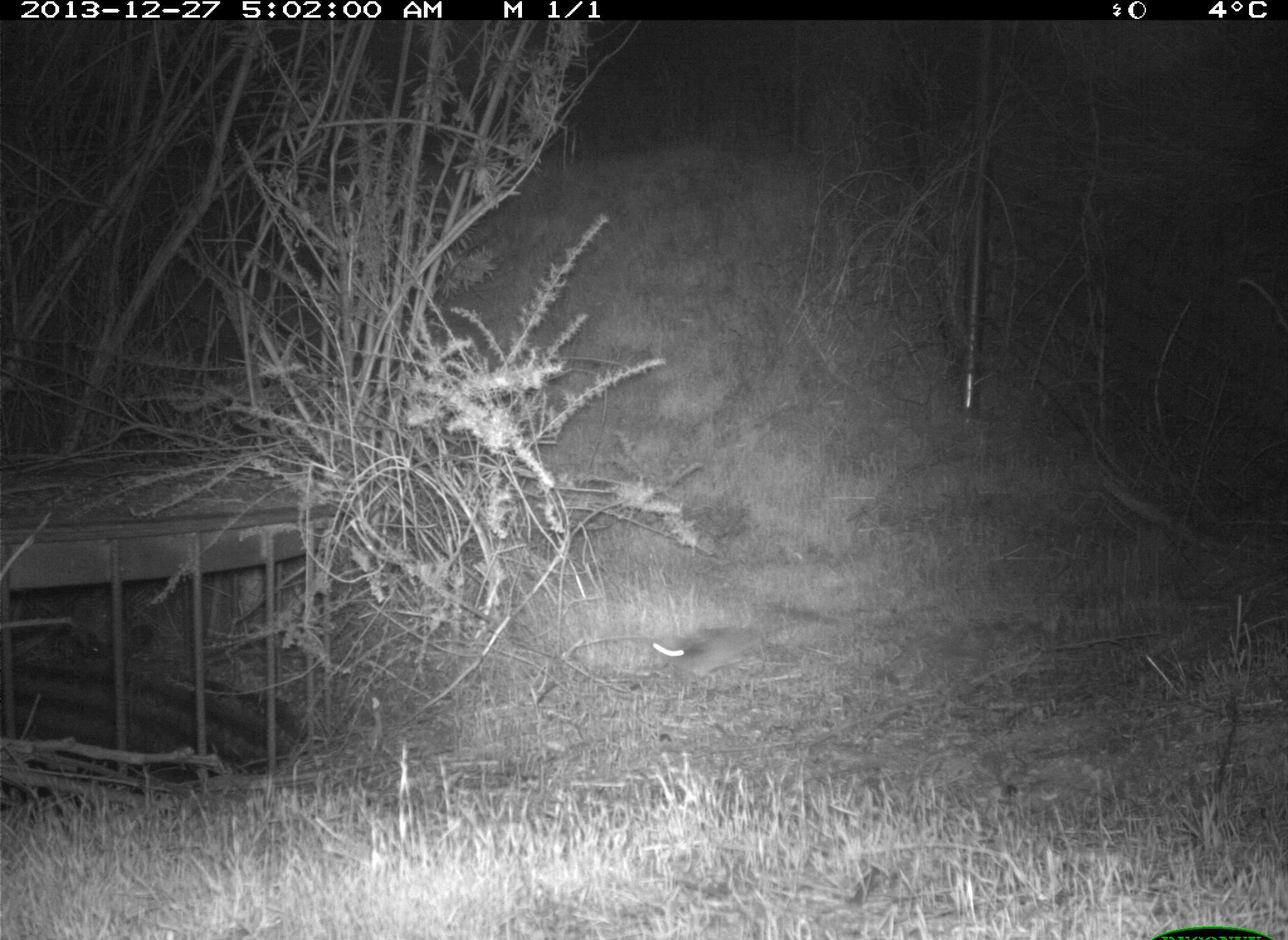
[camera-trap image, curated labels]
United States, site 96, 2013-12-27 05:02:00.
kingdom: Animalia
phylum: Chordata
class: Mammalia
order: Rodentia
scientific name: Rodentia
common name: rodent